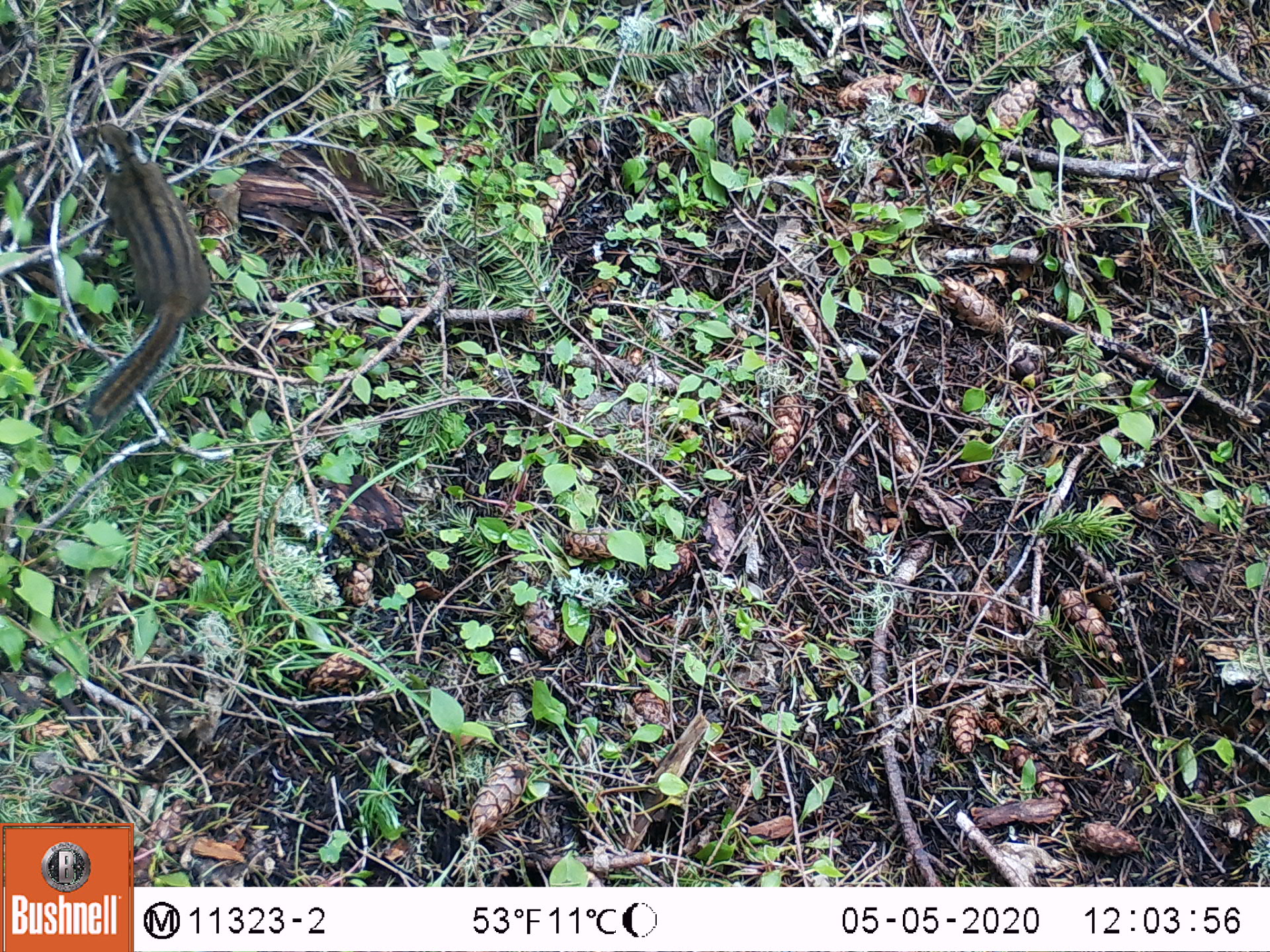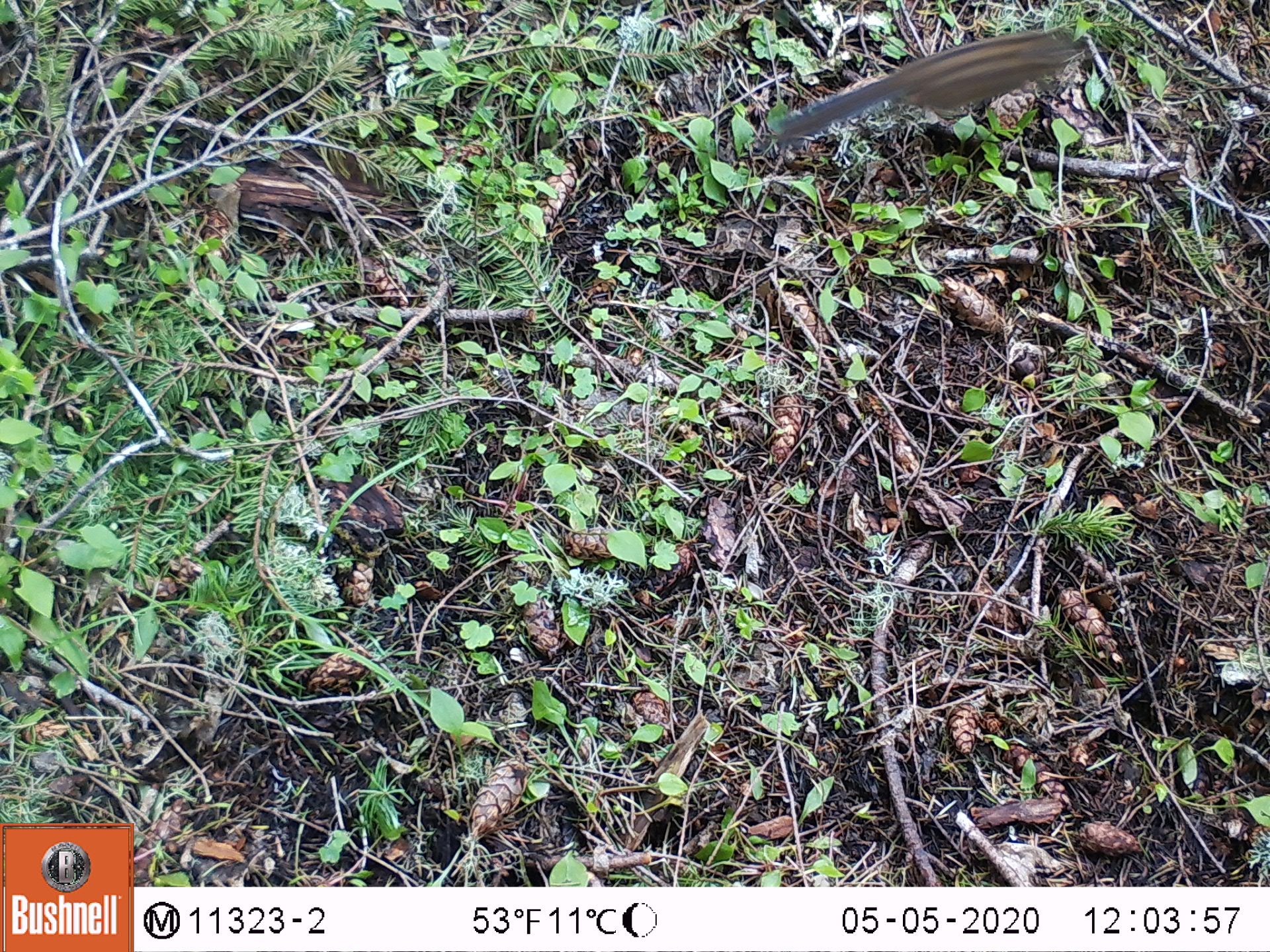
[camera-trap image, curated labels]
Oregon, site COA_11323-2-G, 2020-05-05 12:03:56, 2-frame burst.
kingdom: Animalia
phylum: Chordata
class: Mammalia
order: Rodentia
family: Sciuridae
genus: Neotamias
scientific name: Neotamias townsendii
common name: townsend's chipmunk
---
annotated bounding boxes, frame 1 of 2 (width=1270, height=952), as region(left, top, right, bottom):
townsend's chipmunk: region(82, 116, 221, 439)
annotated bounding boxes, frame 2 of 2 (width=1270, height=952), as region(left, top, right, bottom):
townsend's chipmunk: region(763, 18, 1094, 147)